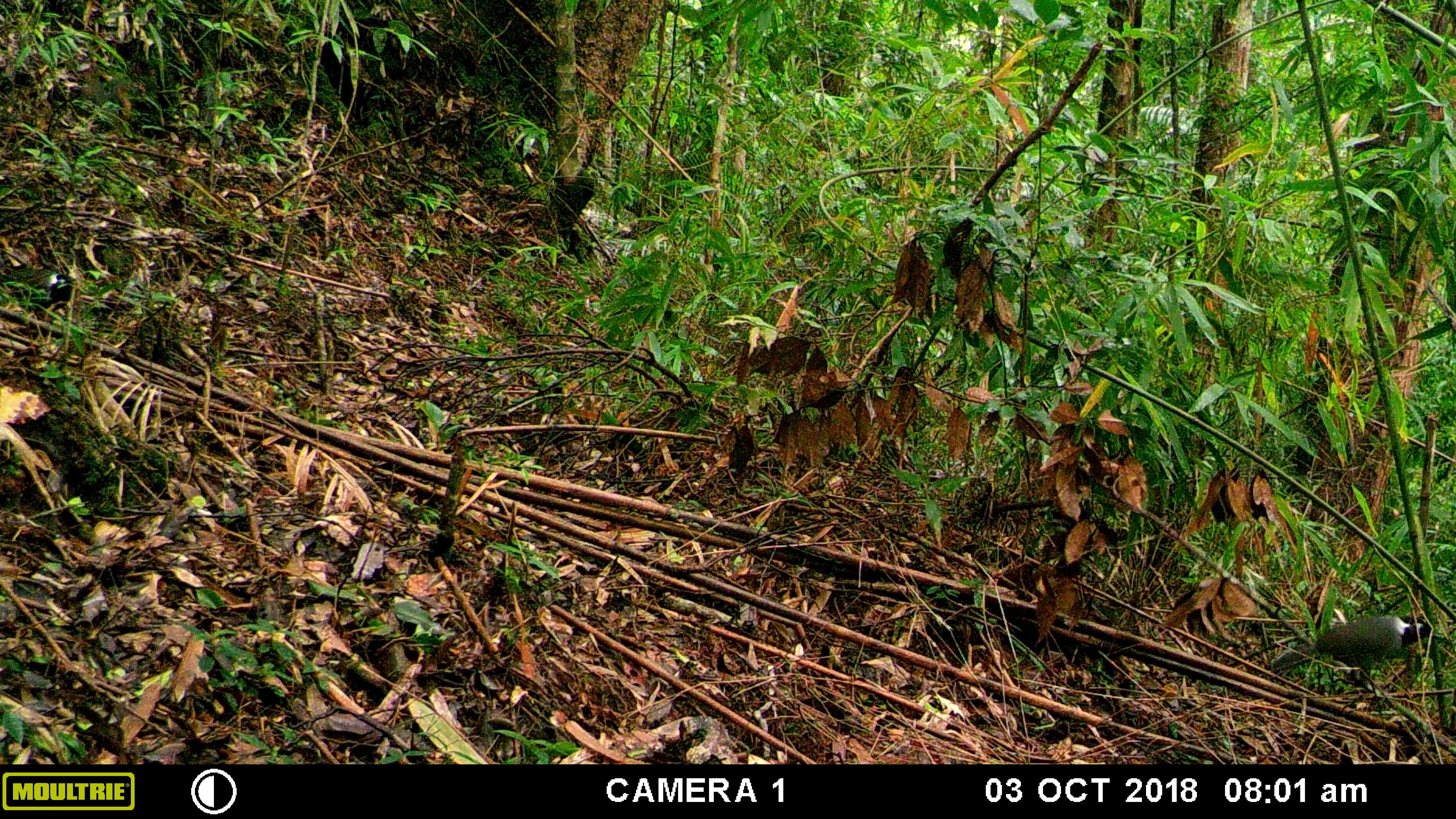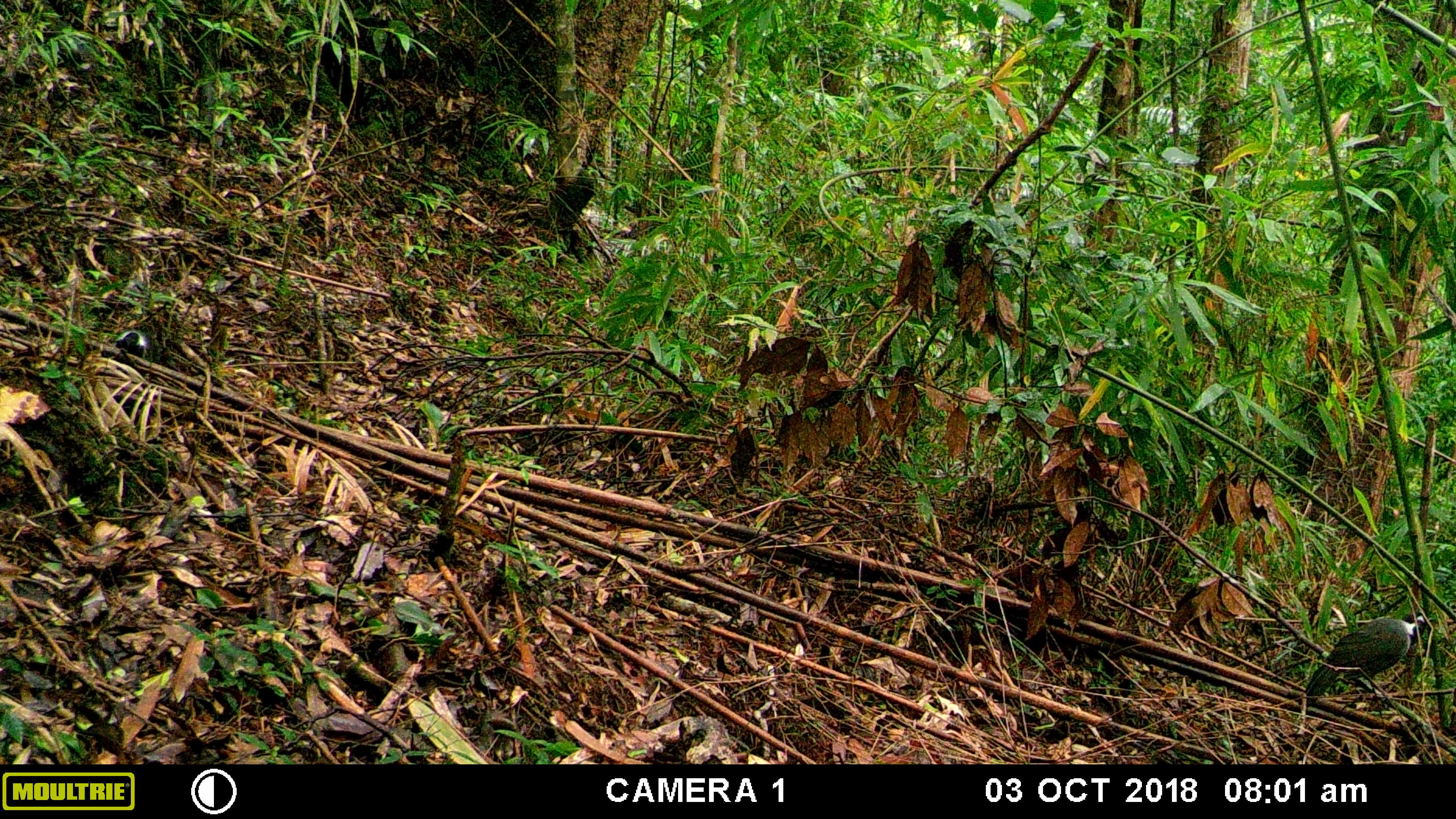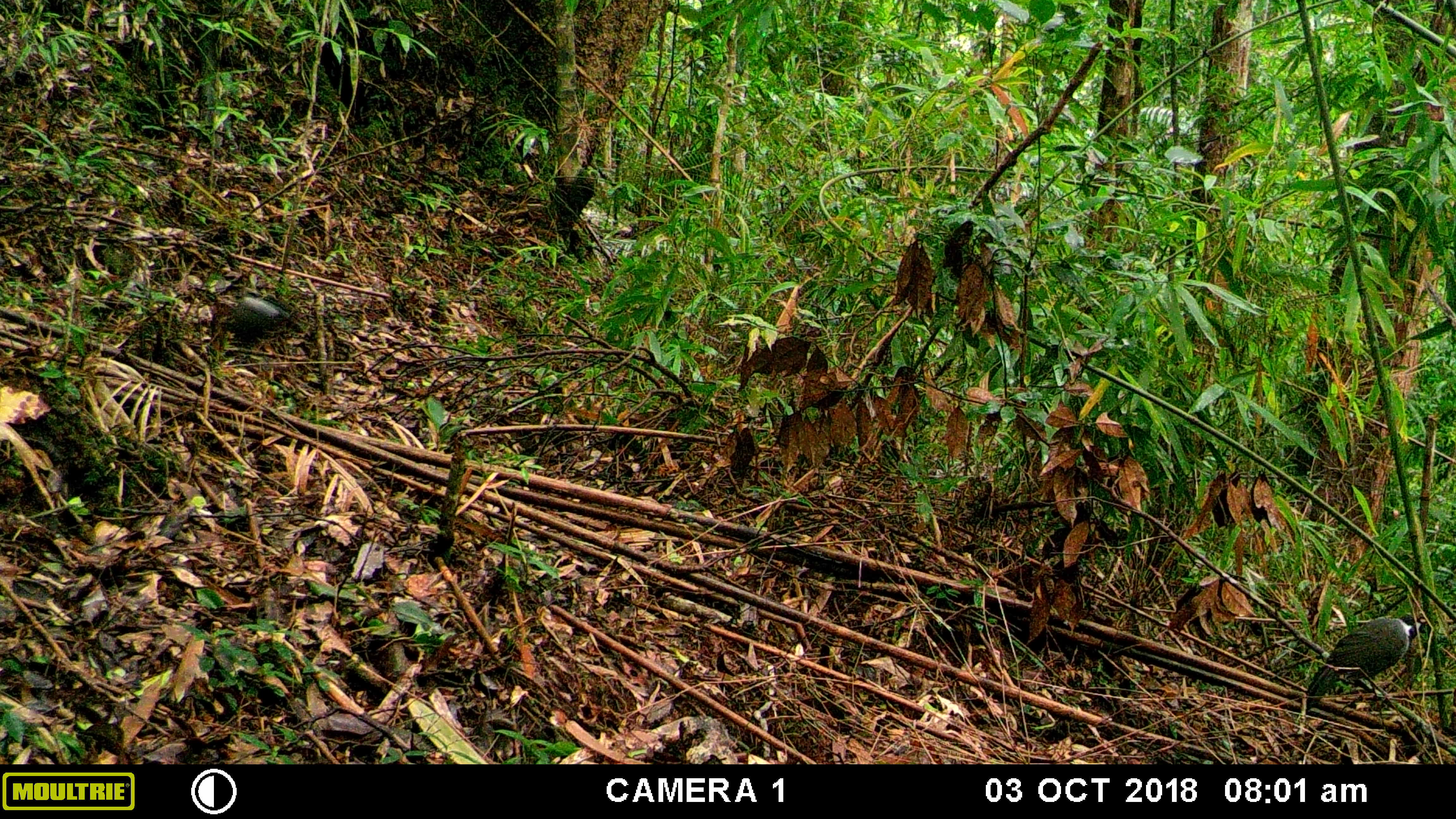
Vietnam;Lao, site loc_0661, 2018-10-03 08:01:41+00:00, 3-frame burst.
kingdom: Animalia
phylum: Chordata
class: Aves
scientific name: Aves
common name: bird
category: unidentified bird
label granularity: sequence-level